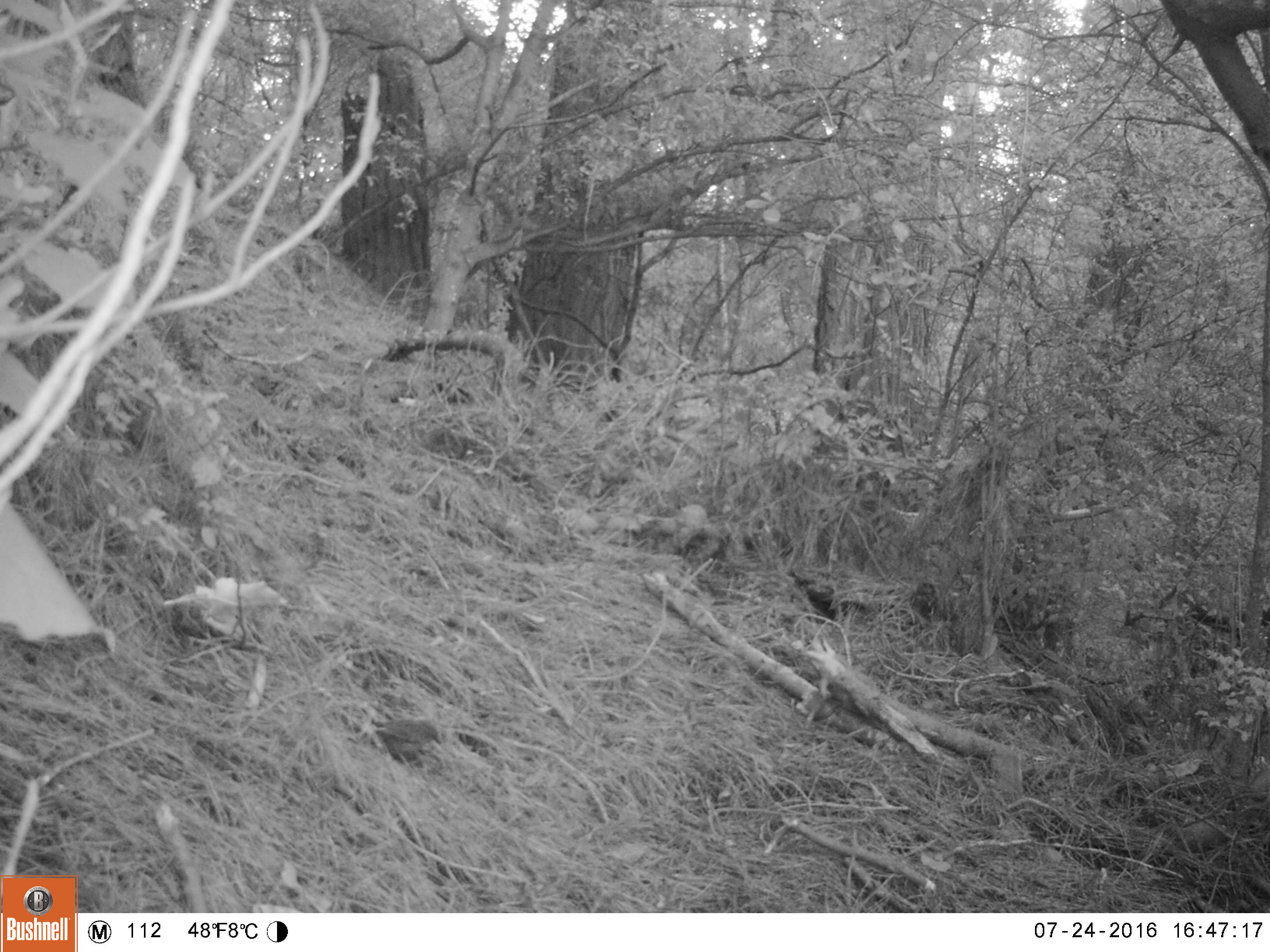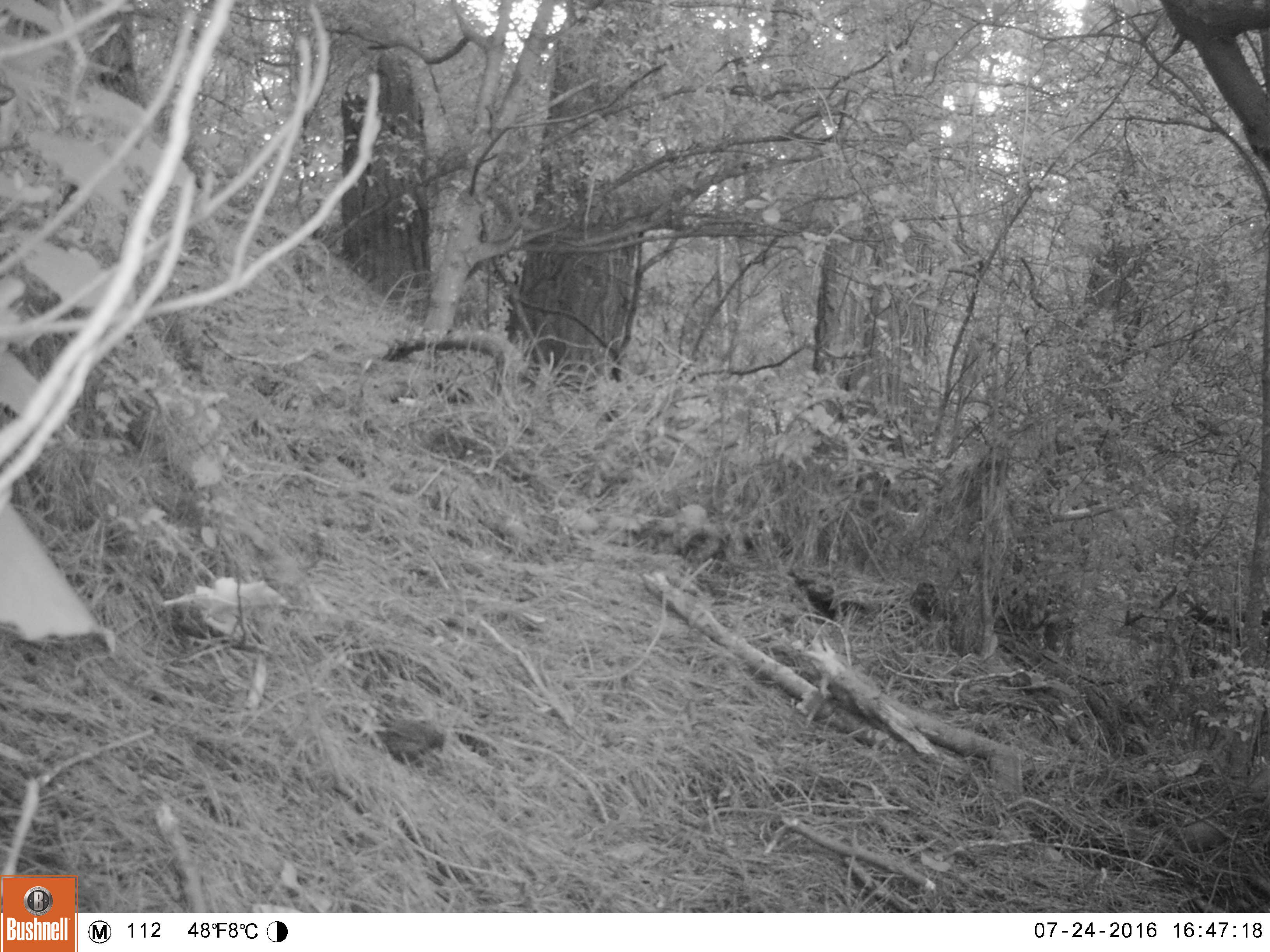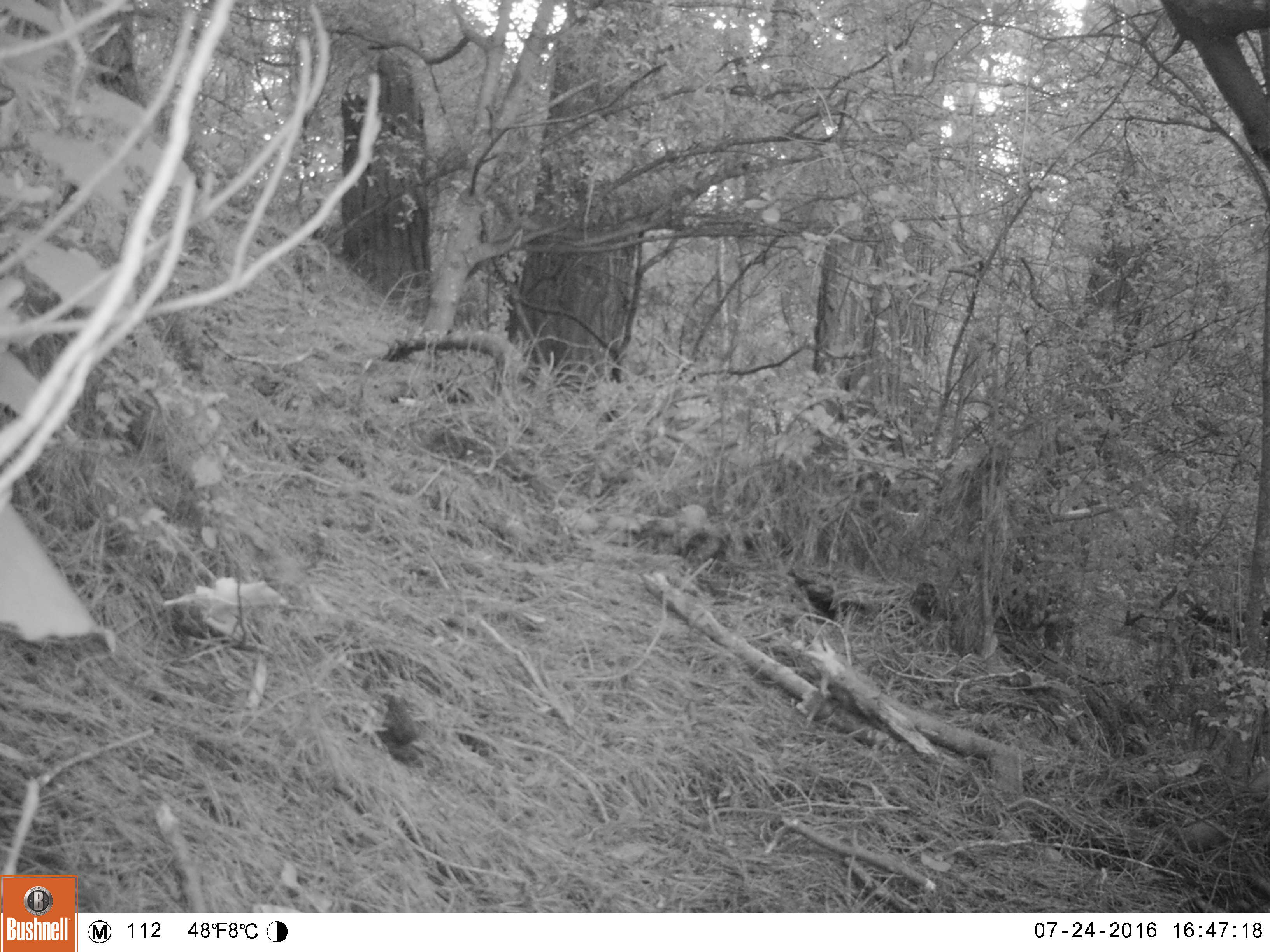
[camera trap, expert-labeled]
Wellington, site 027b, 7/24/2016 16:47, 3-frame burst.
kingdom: Animalia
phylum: Chordata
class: Aves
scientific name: Aves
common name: bird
Bird (Aves).